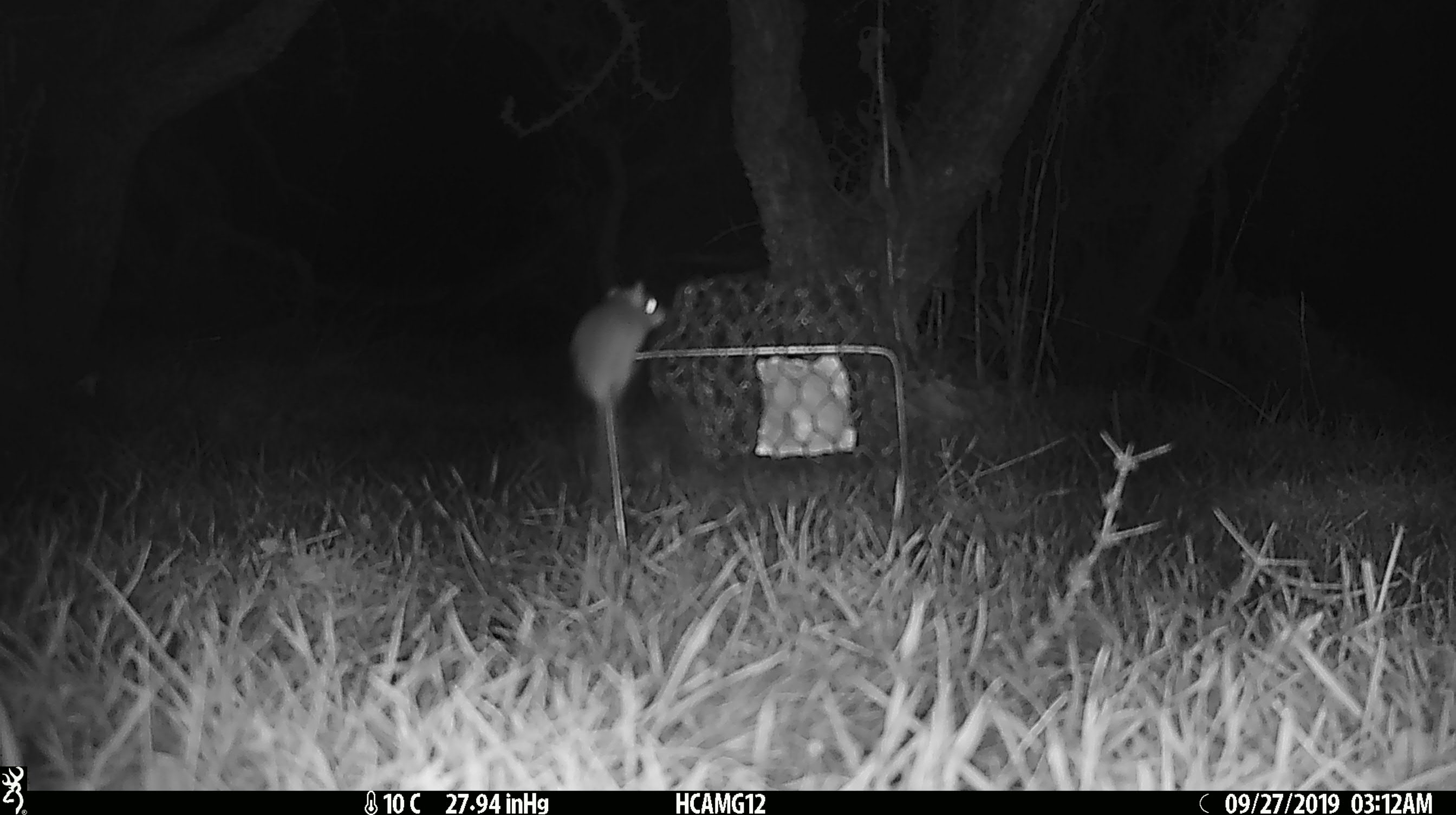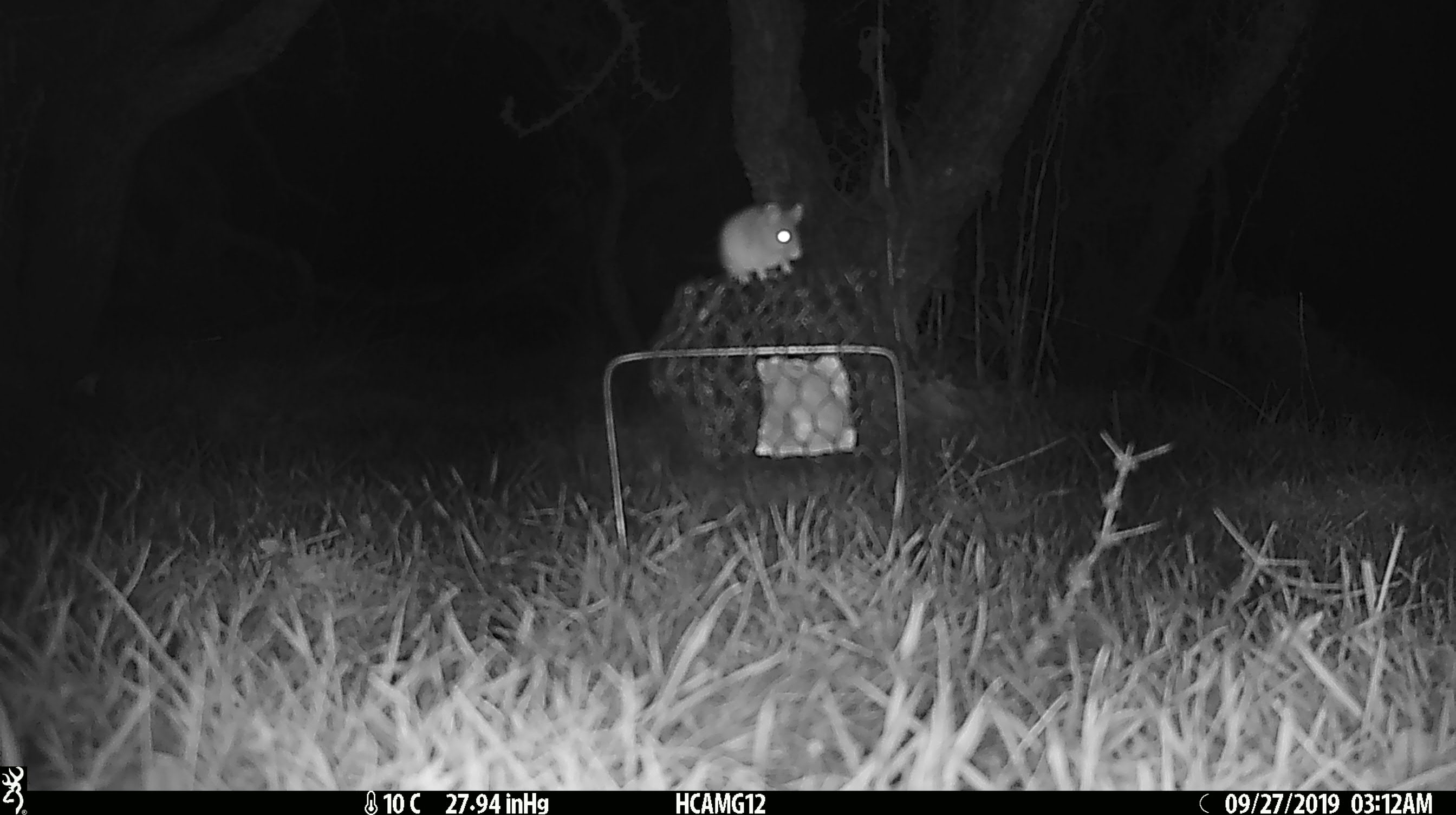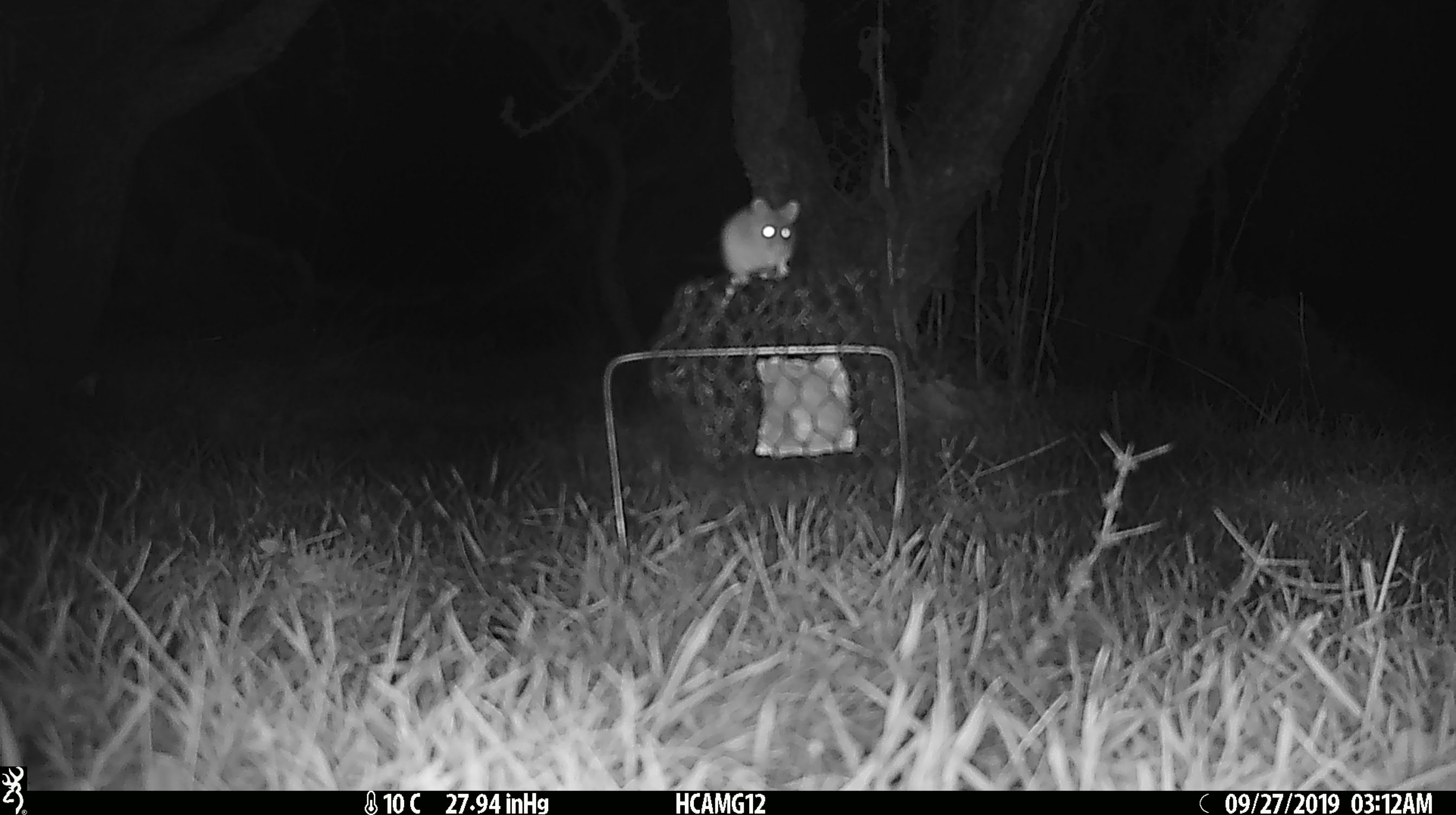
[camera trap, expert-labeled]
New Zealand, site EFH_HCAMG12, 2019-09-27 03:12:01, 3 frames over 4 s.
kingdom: Animalia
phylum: Chordata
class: Mammalia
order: Rodentia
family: Muridae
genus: Mus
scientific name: Mus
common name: mouse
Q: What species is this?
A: Mouse (Mus).